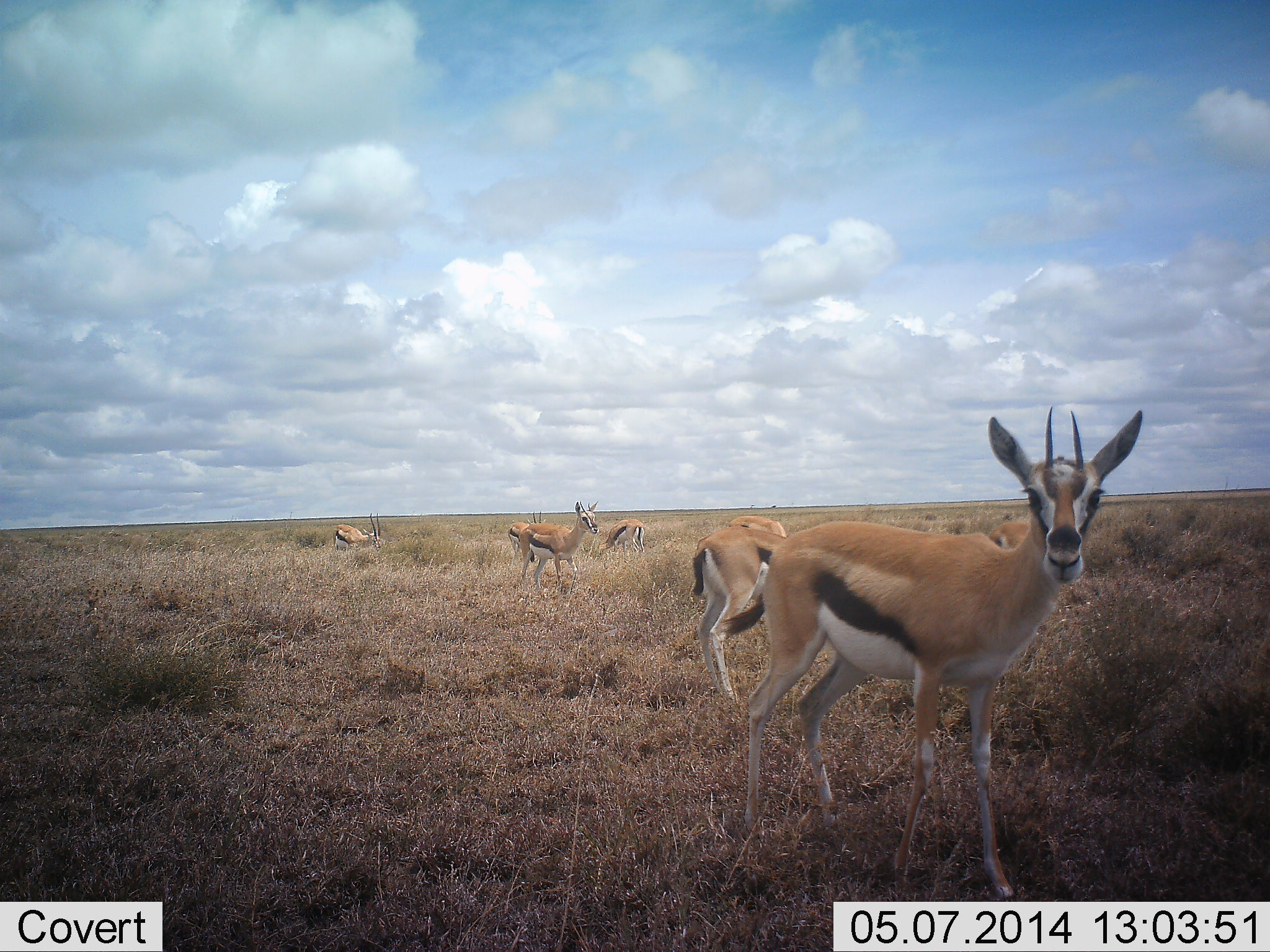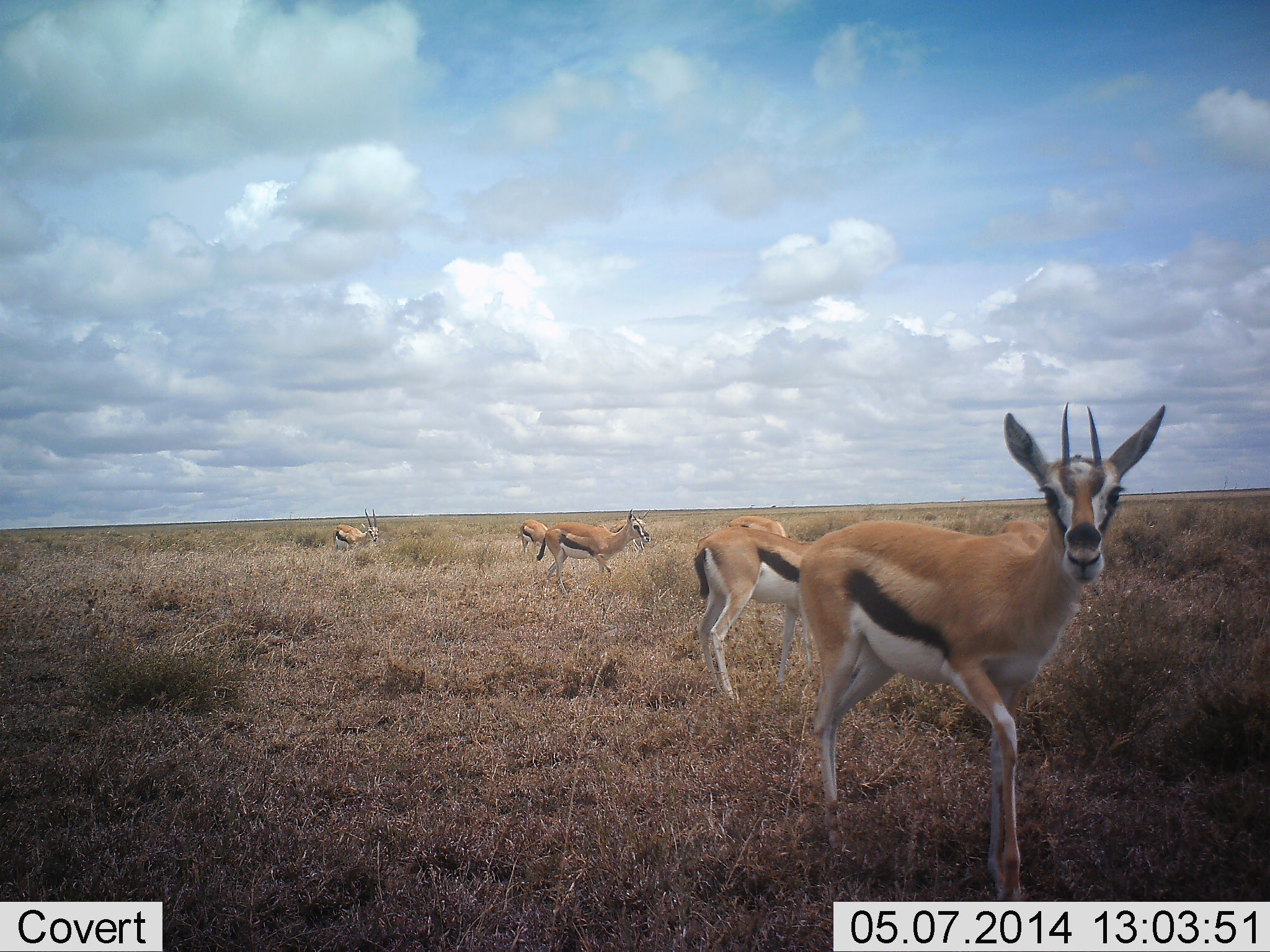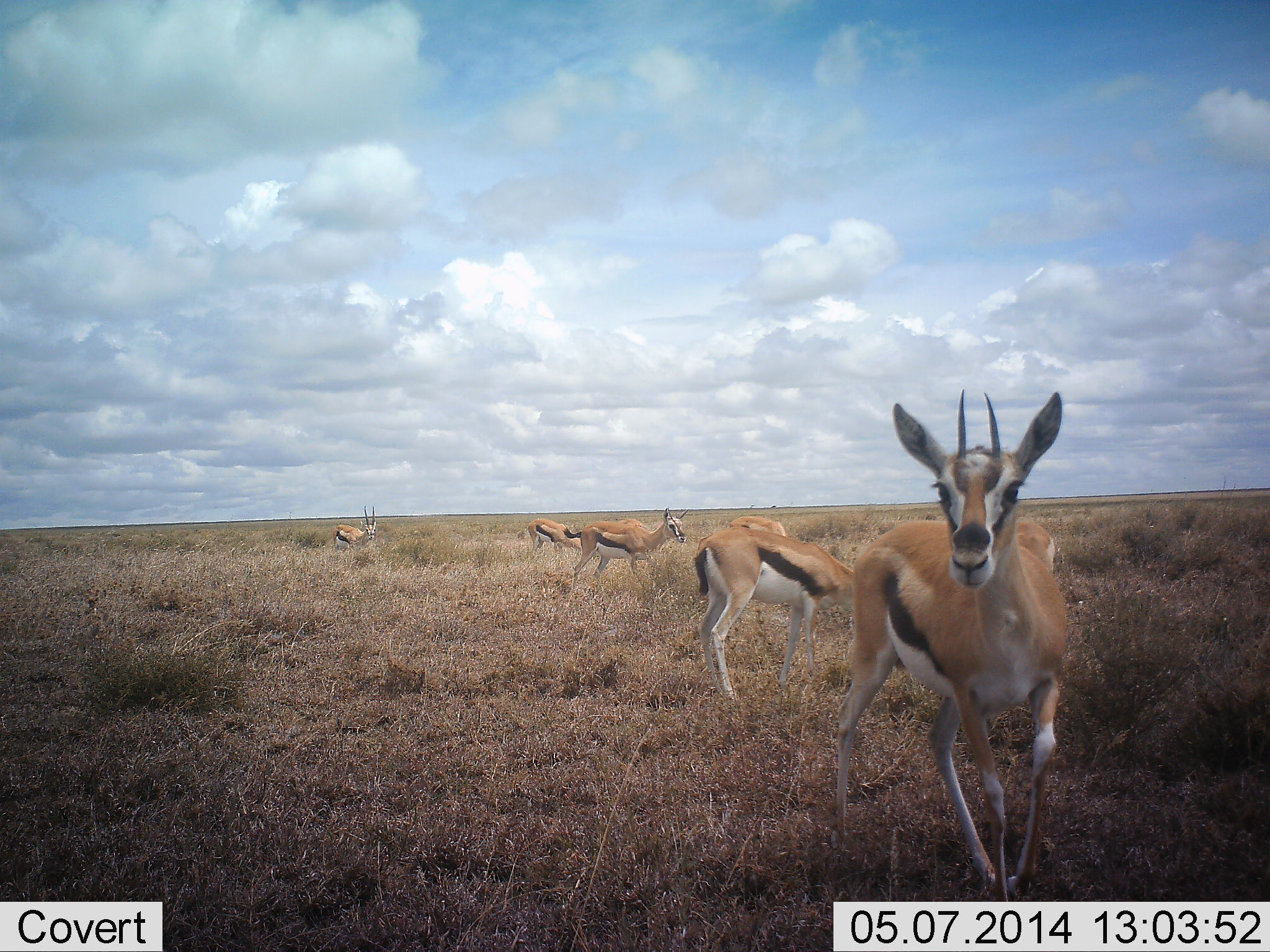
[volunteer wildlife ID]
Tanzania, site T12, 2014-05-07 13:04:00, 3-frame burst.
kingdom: Animalia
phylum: Chordata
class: Mammalia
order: Artiodactyla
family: Bovidae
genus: Eudorcas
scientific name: Eudorcas thomsonii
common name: thomson's gazelle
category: gazellethomsons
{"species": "gazellethomsons (thomson's gazelle) (Eudorcas thomsonii)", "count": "7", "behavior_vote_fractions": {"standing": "90%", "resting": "0%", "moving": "60%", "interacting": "0%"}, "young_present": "0%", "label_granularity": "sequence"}